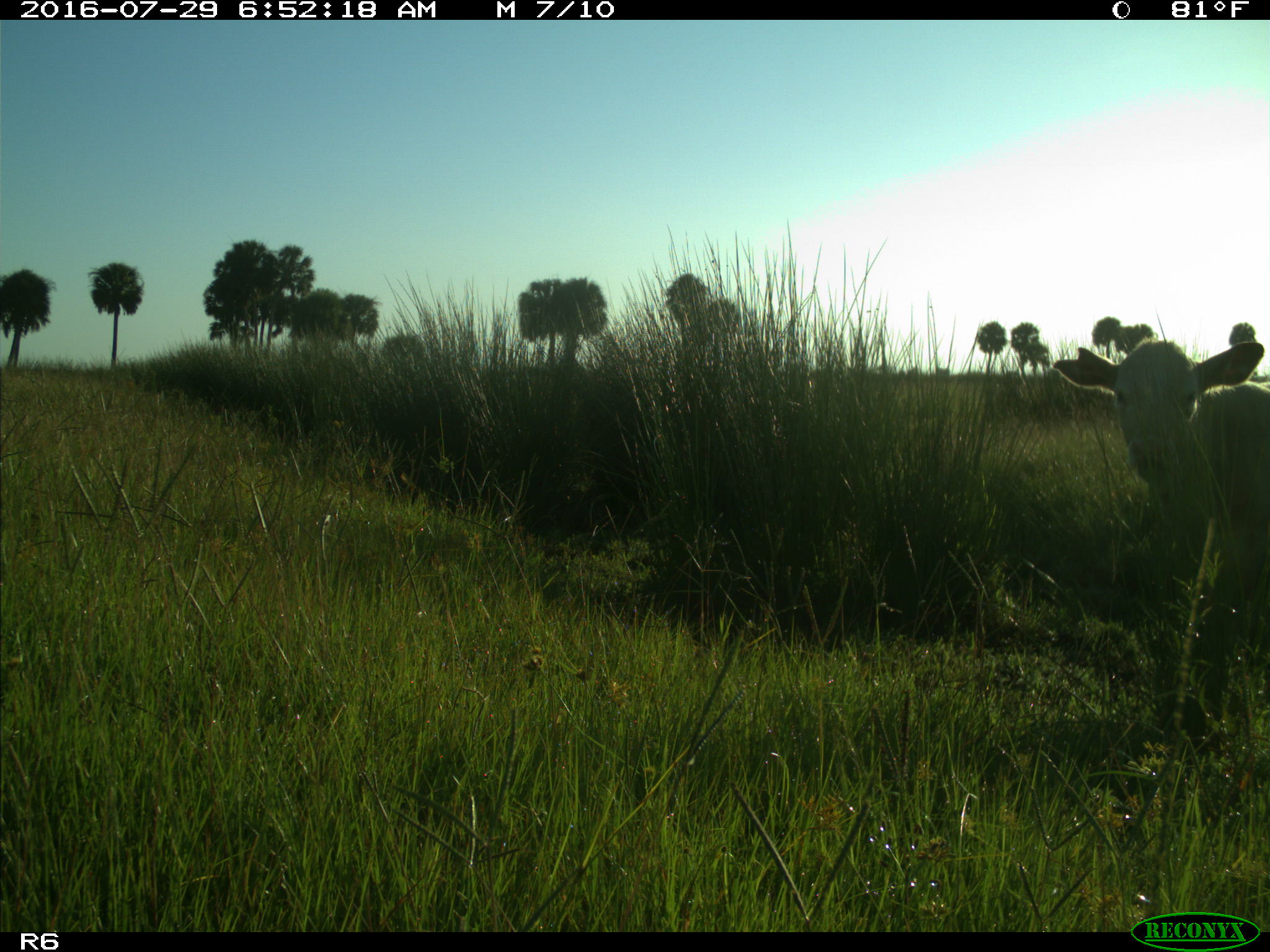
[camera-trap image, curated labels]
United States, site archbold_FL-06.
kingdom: Animalia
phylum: Chordata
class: Mammalia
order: Artiodactyla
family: Bovidae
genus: Bos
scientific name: Bos taurus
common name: domestic cow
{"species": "Bos taurus (domestic cow)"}